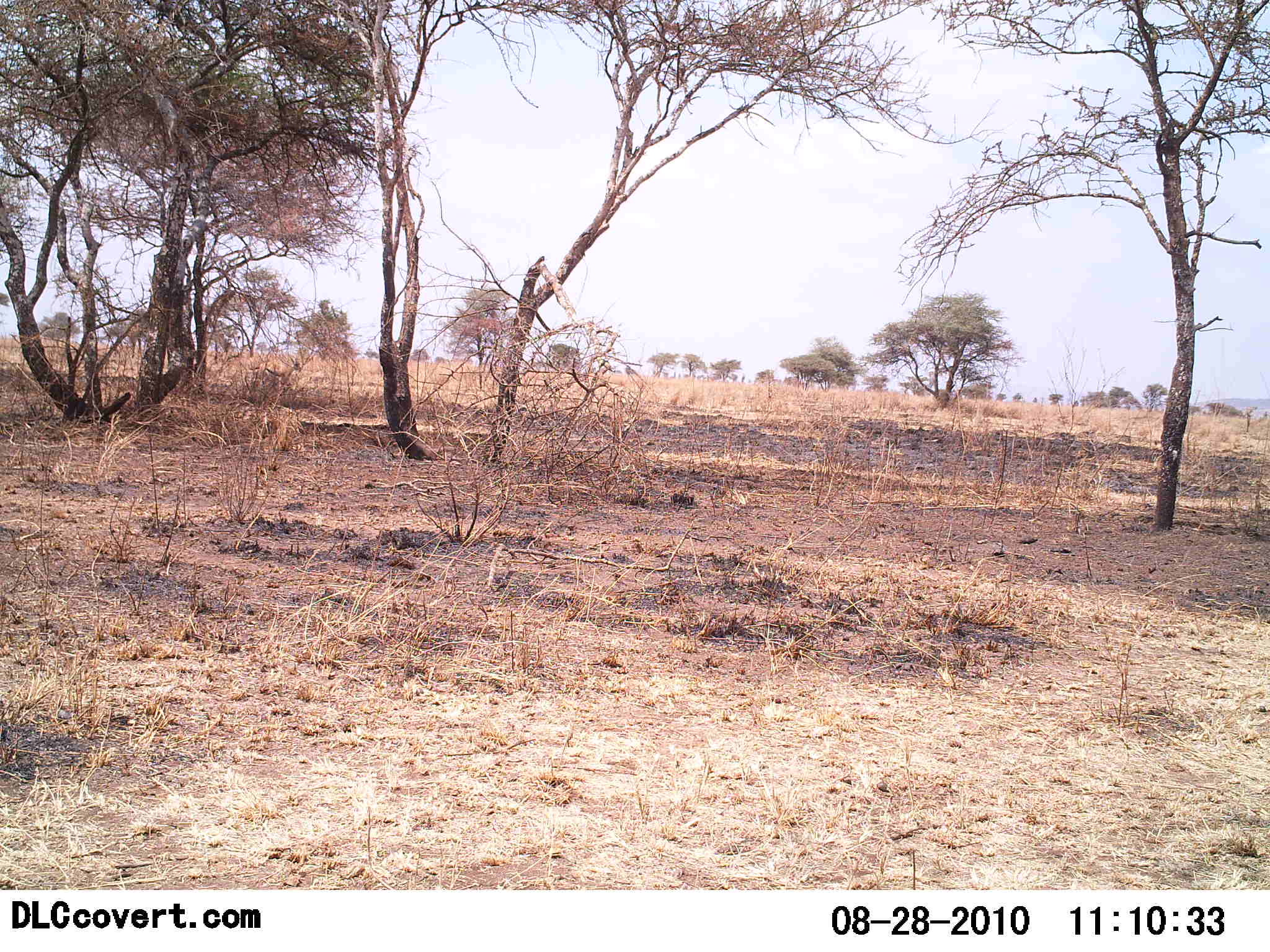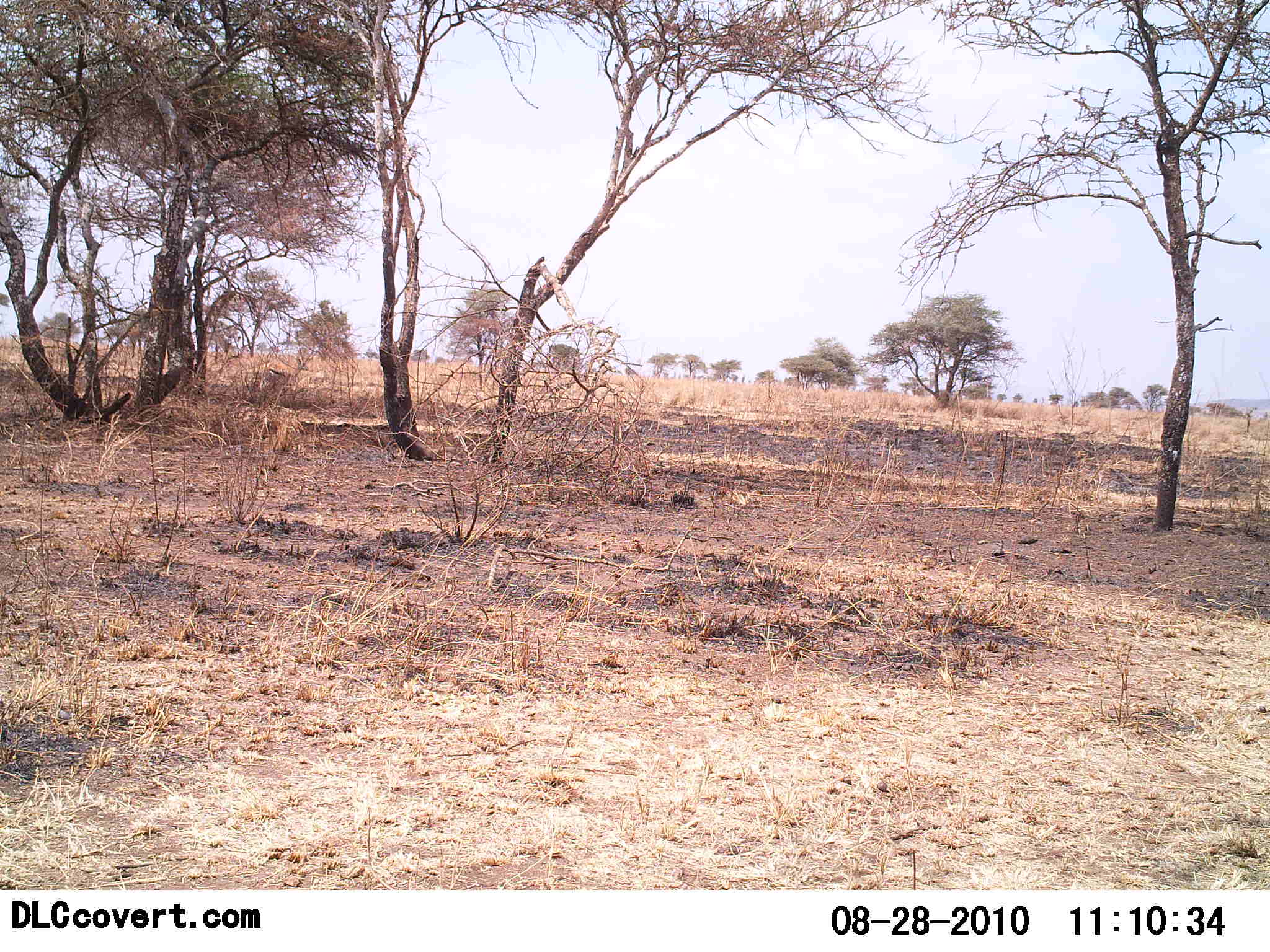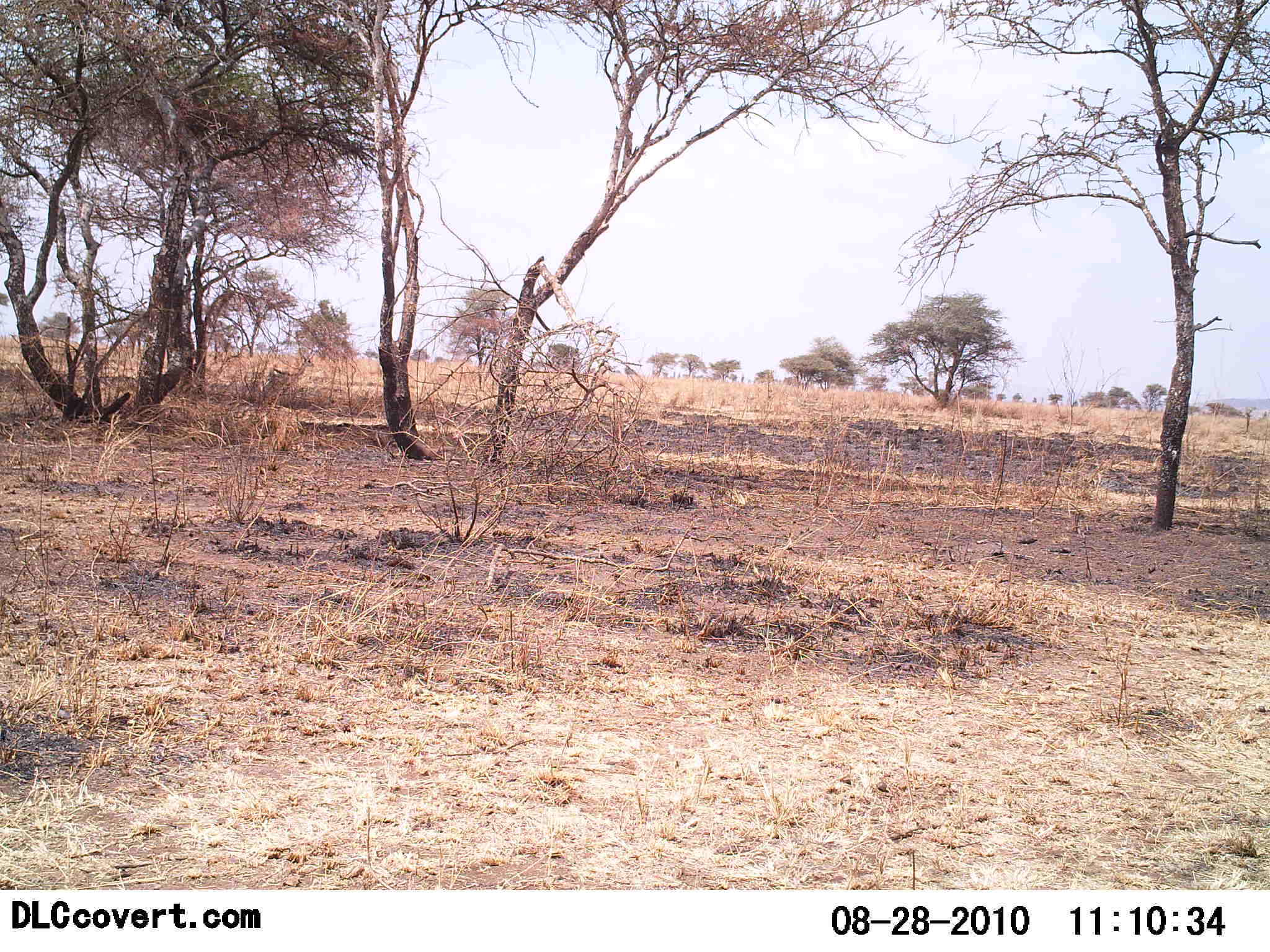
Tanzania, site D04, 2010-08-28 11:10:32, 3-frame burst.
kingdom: Animalia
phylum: Chordata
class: Mammalia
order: Artiodactyla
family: Bovidae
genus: Eudorcas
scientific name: Eudorcas thomsonii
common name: thomson's gazelle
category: gazellethomsons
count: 1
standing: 25%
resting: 0%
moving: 75%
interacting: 0%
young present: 0%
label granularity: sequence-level